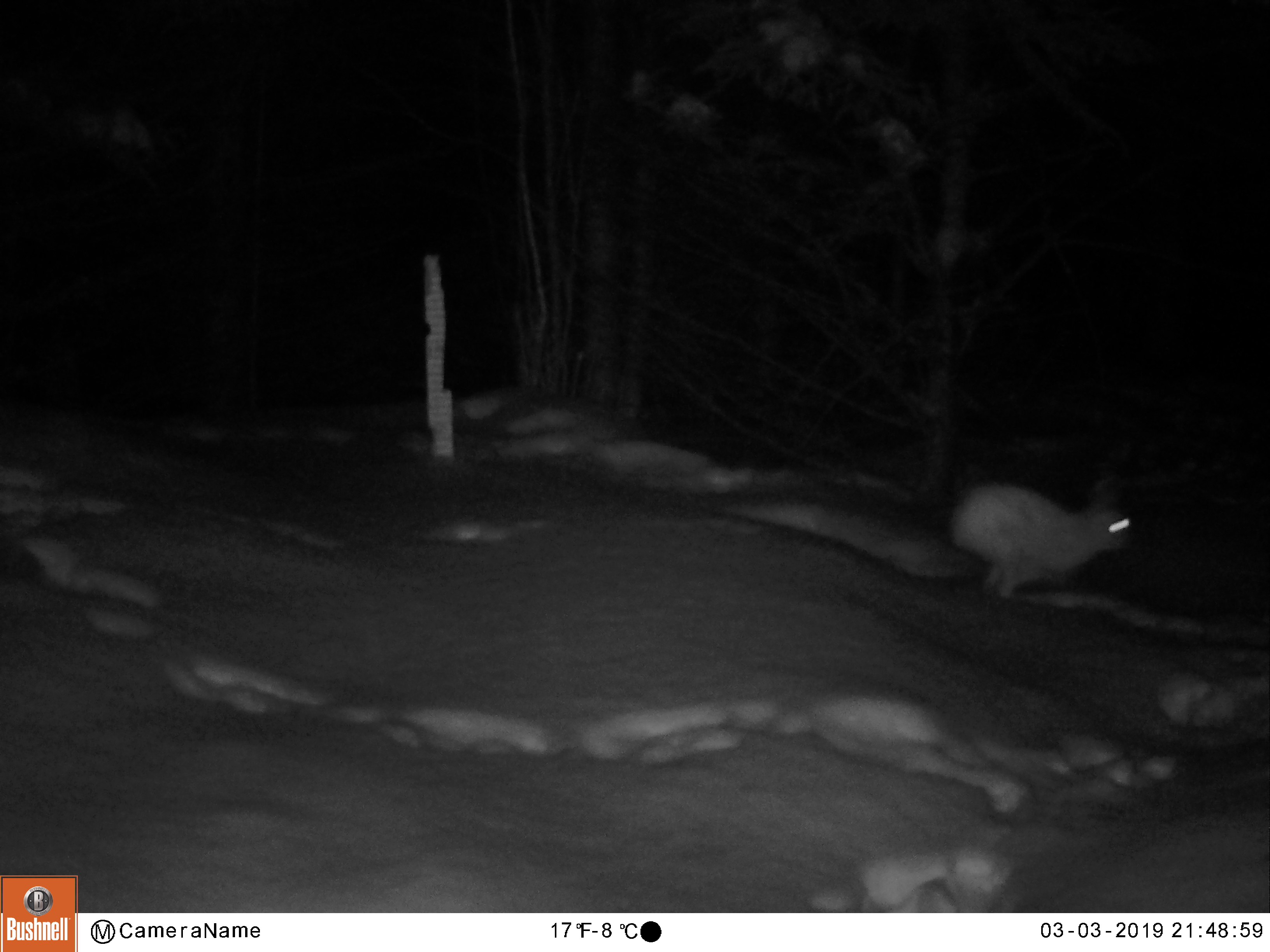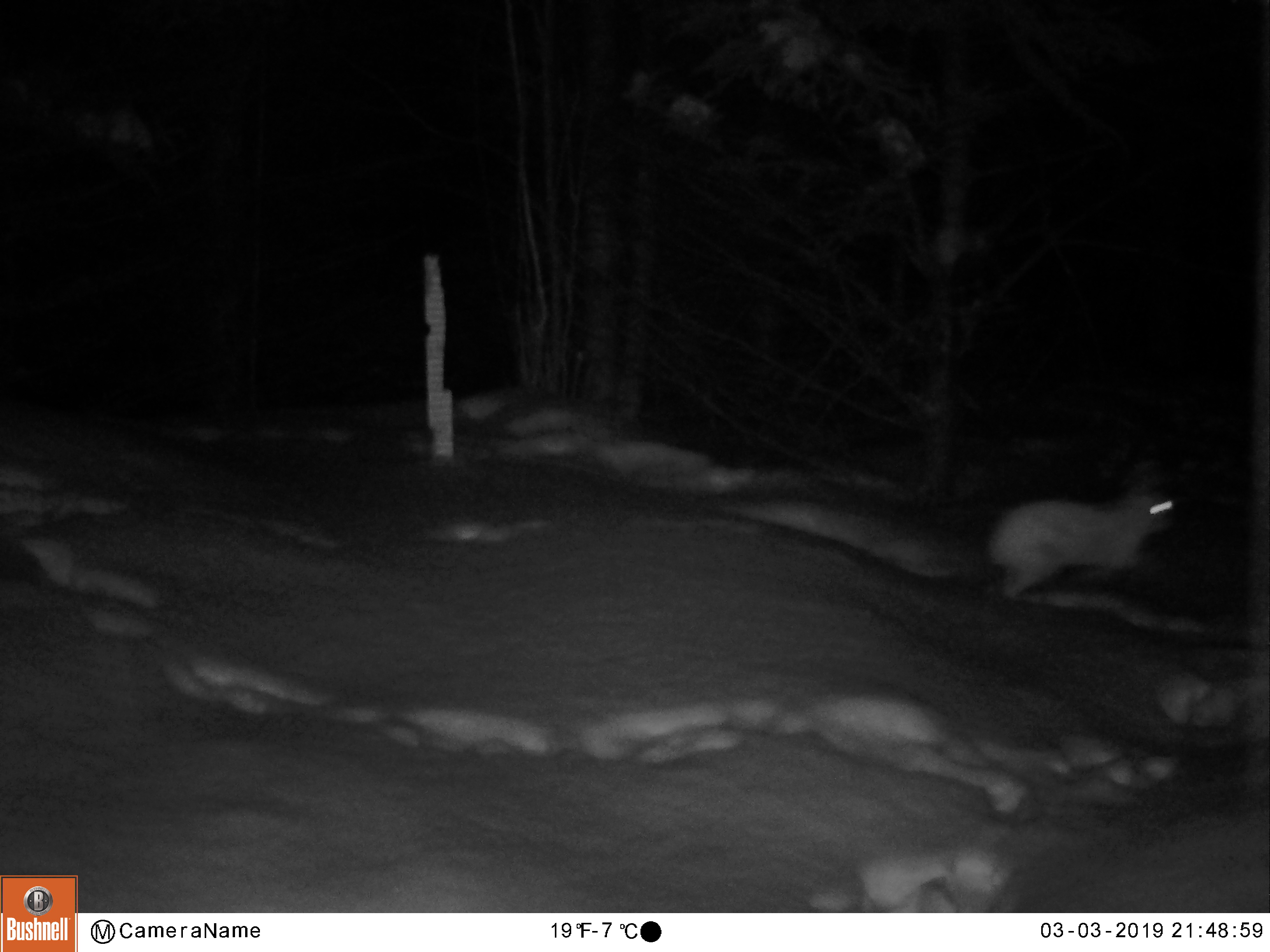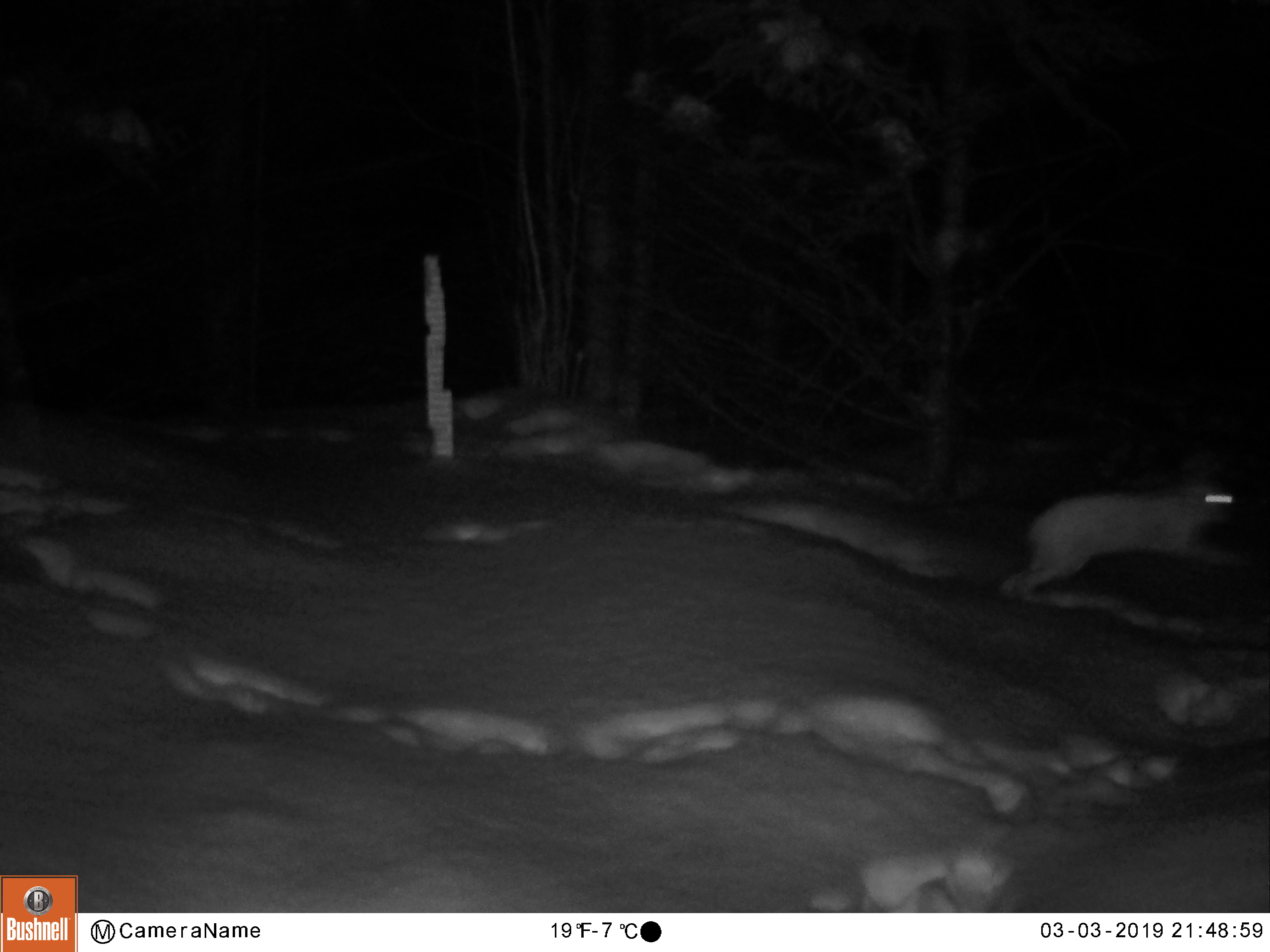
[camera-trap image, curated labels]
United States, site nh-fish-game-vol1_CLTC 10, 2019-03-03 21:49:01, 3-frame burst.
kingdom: Animalia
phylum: Chordata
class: Mammalia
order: Lagomorpha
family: Leporidae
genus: Lepus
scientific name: Lepus americanus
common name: snowshoe hare